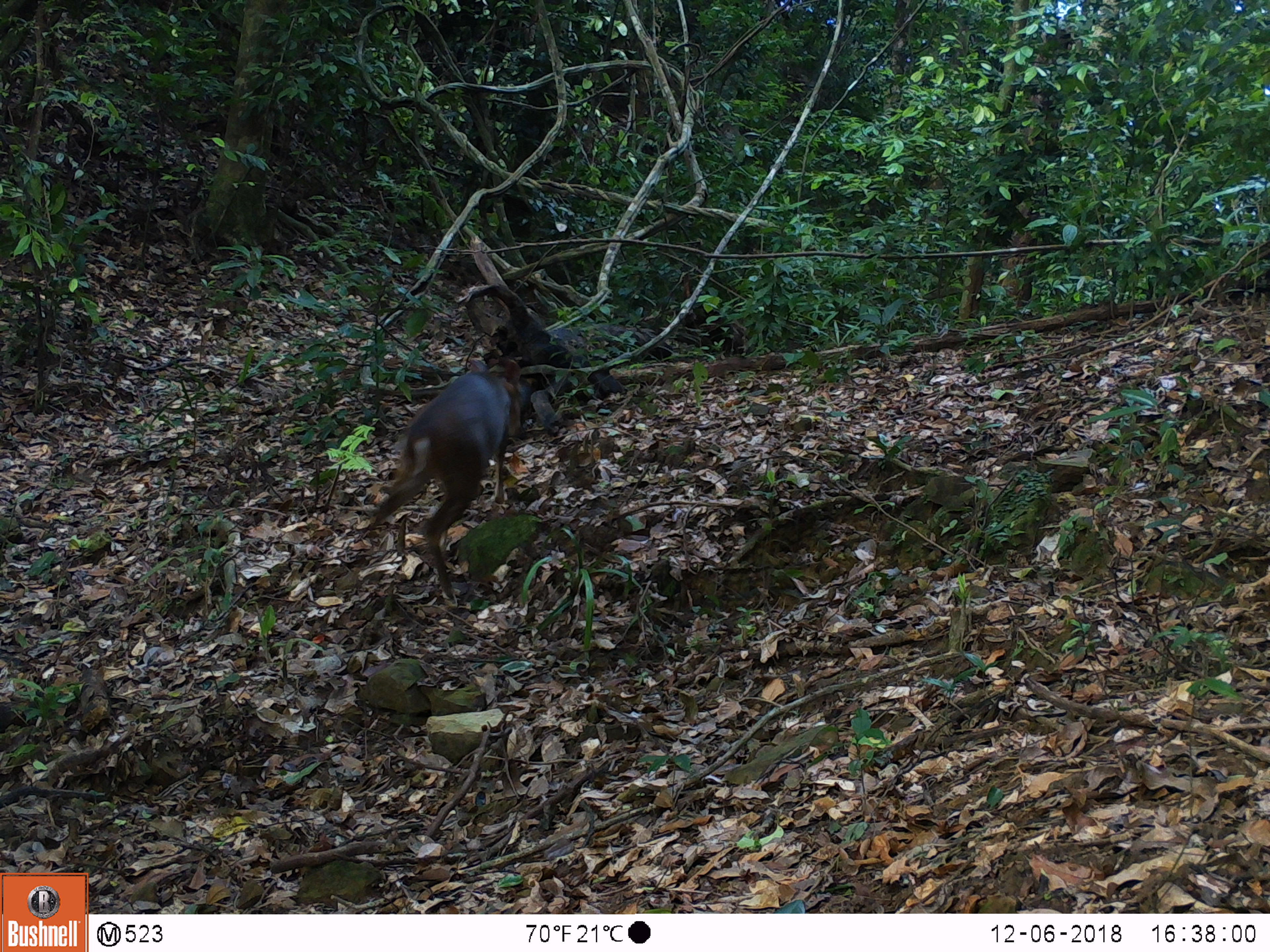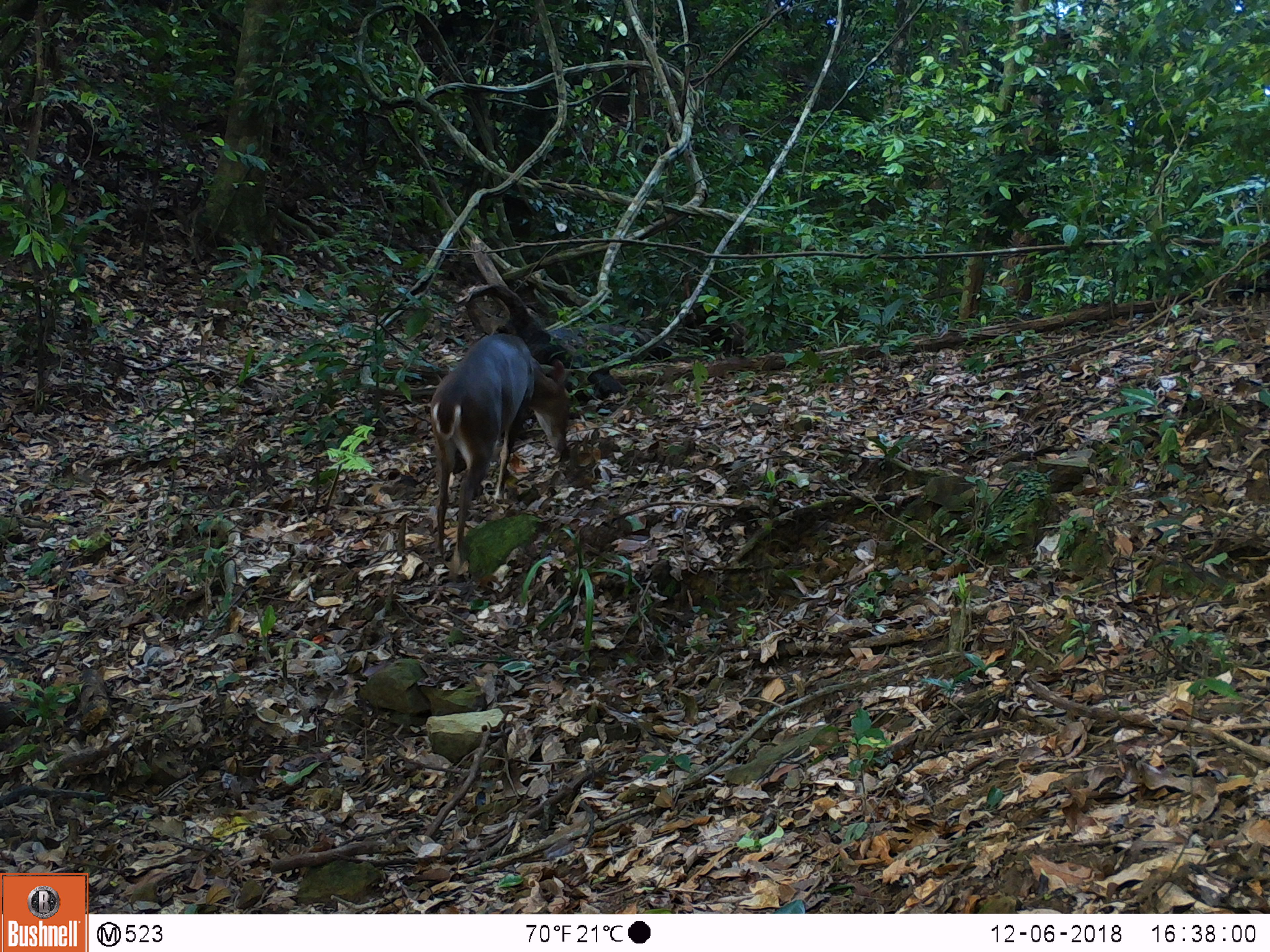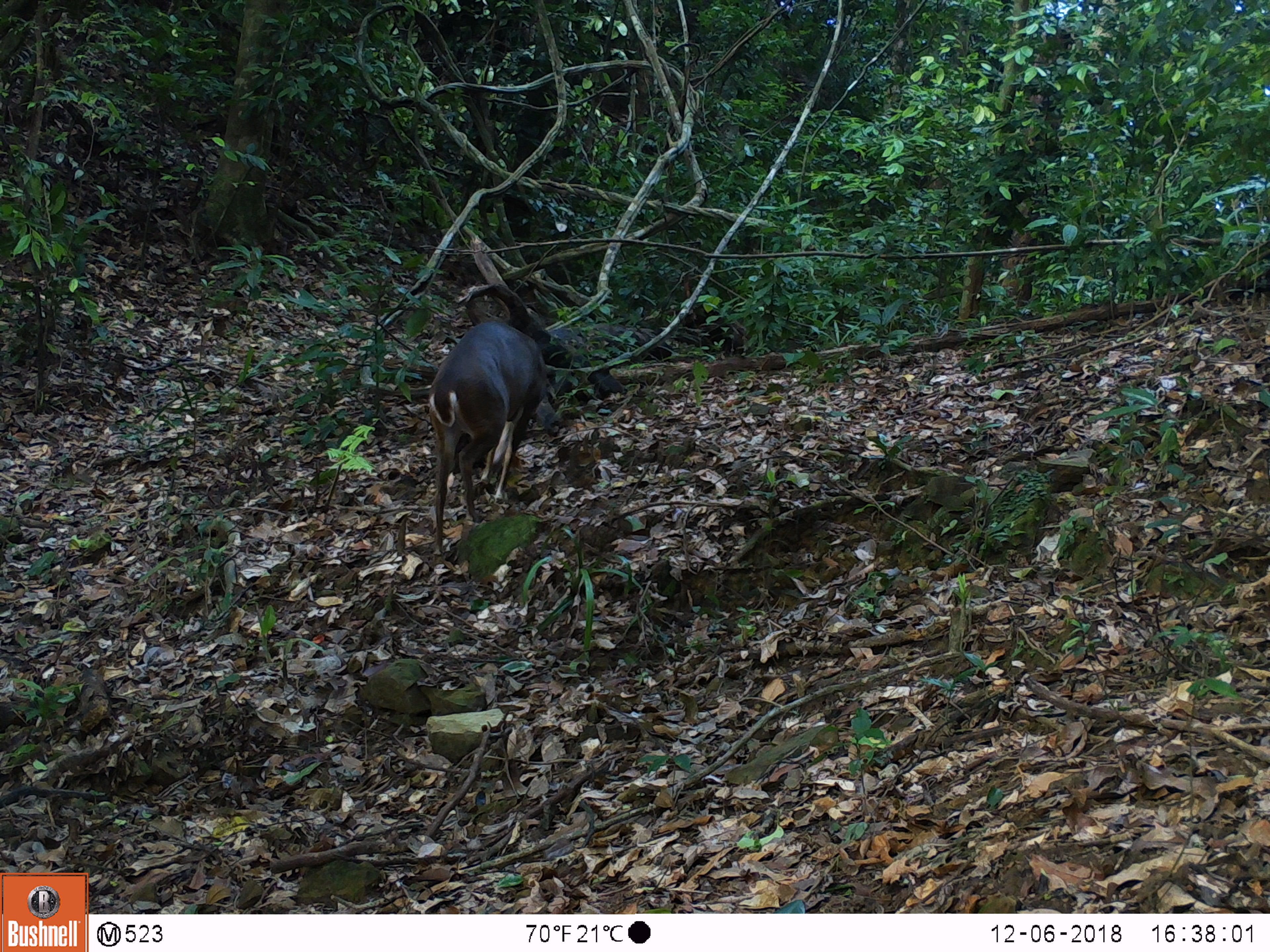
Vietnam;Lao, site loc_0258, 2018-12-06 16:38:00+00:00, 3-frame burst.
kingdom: Animalia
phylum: Chordata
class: Mammalia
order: Artiodactyla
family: Cervidae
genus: Muntiacus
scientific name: Muntiacus vuquangensis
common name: large-antlered muntjac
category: large antlered muntjac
Large antlered muntjac (large-antlered muntjac) (Muntiacus vuquangensis). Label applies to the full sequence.